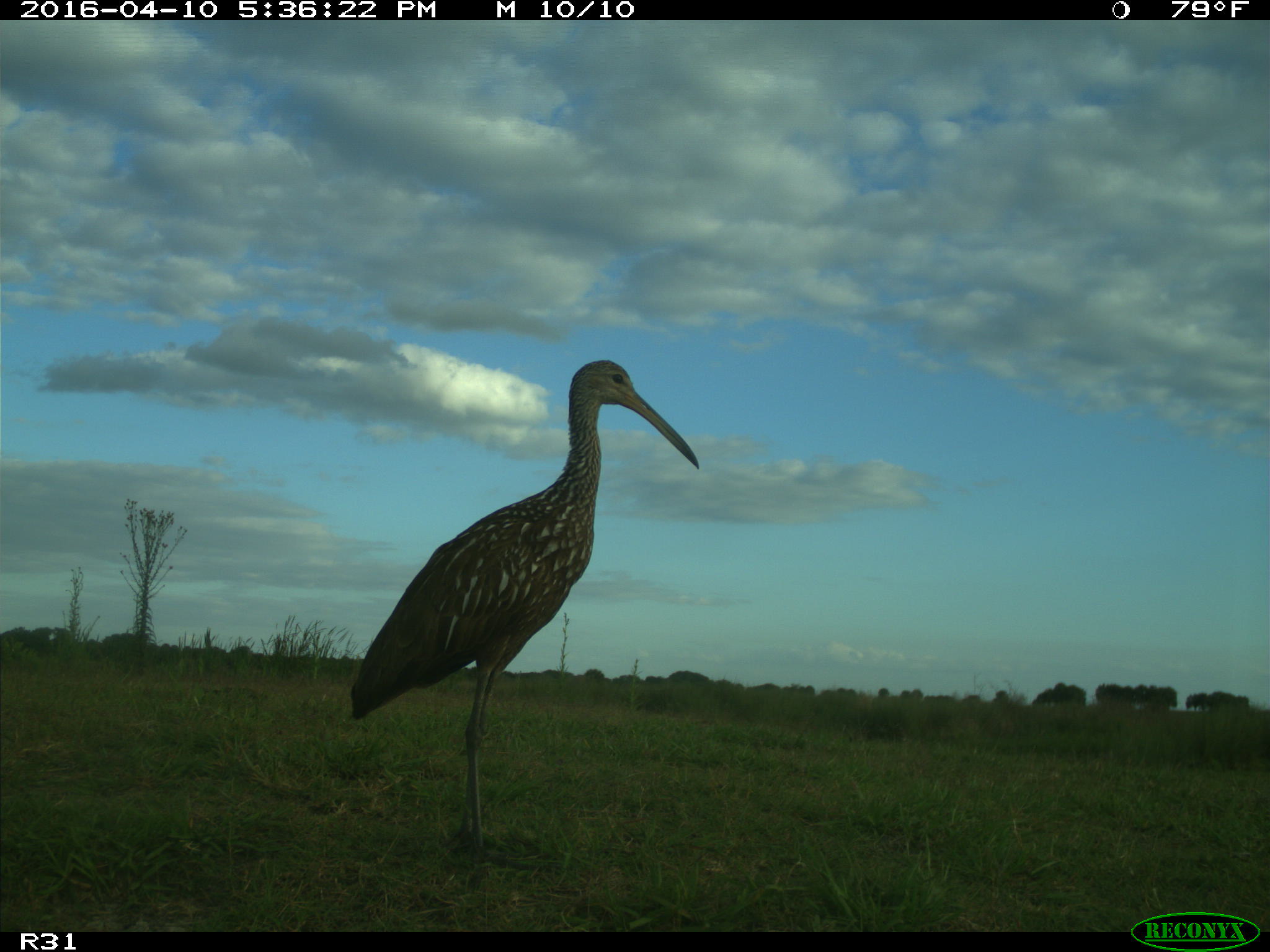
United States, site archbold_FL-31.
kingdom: Animalia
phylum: Chordata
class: Aves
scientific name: Aves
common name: birds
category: unidentified bird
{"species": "unidentified bird (birds) (Aves)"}